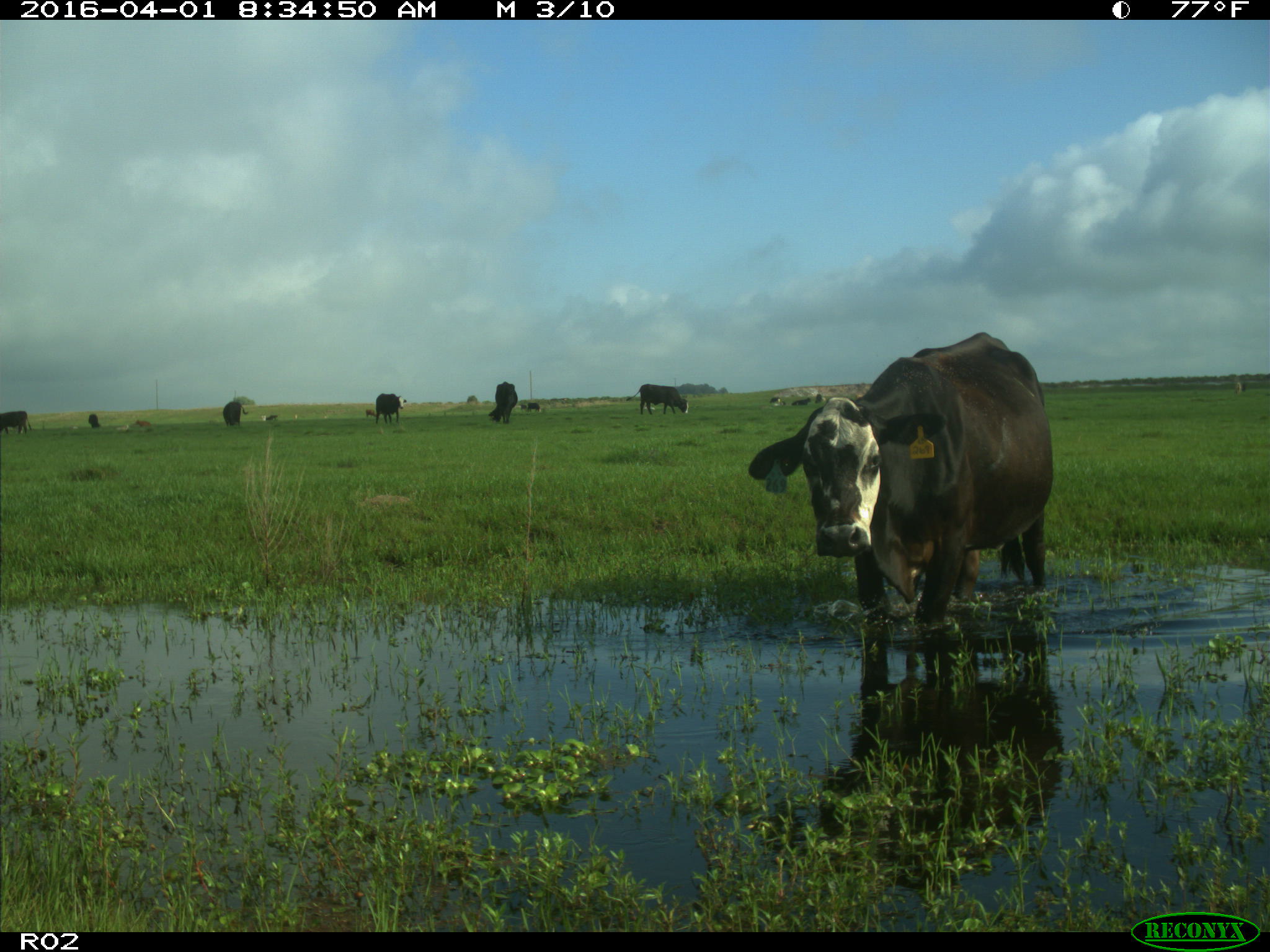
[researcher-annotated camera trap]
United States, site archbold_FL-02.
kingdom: Animalia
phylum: Chordata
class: Mammalia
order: Artiodactyla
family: Bovidae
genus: Bos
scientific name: Bos taurus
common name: domestic cow